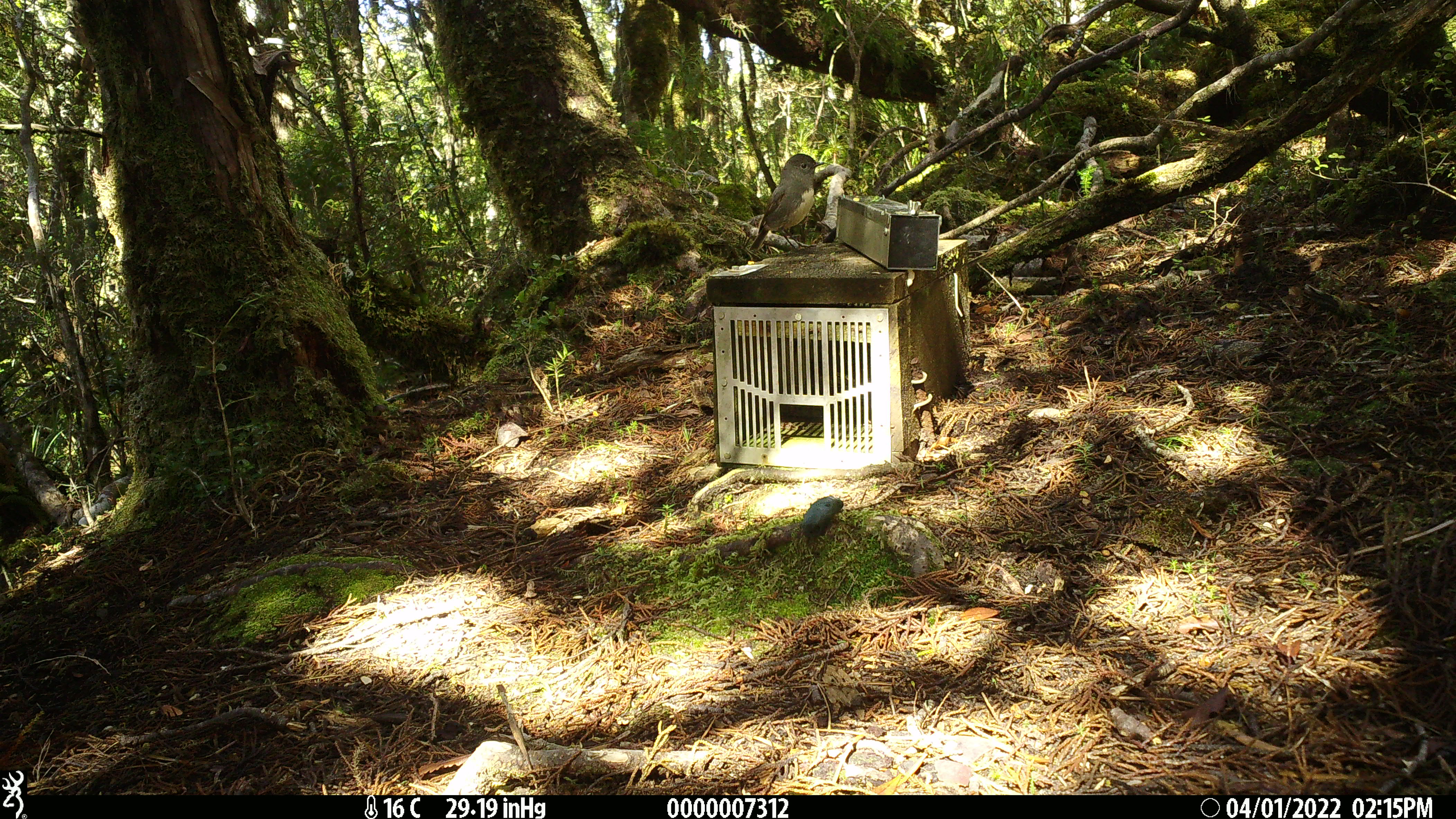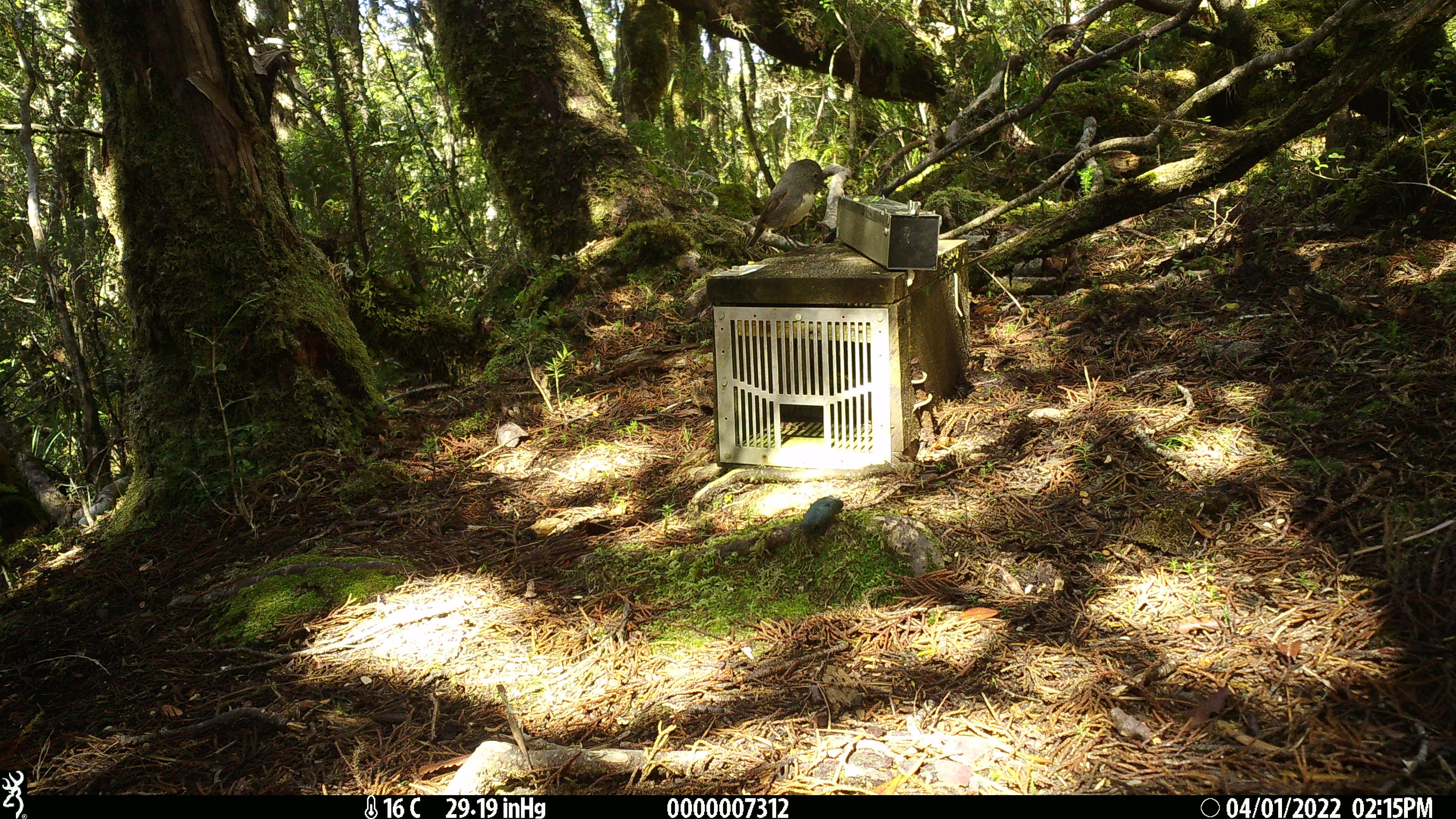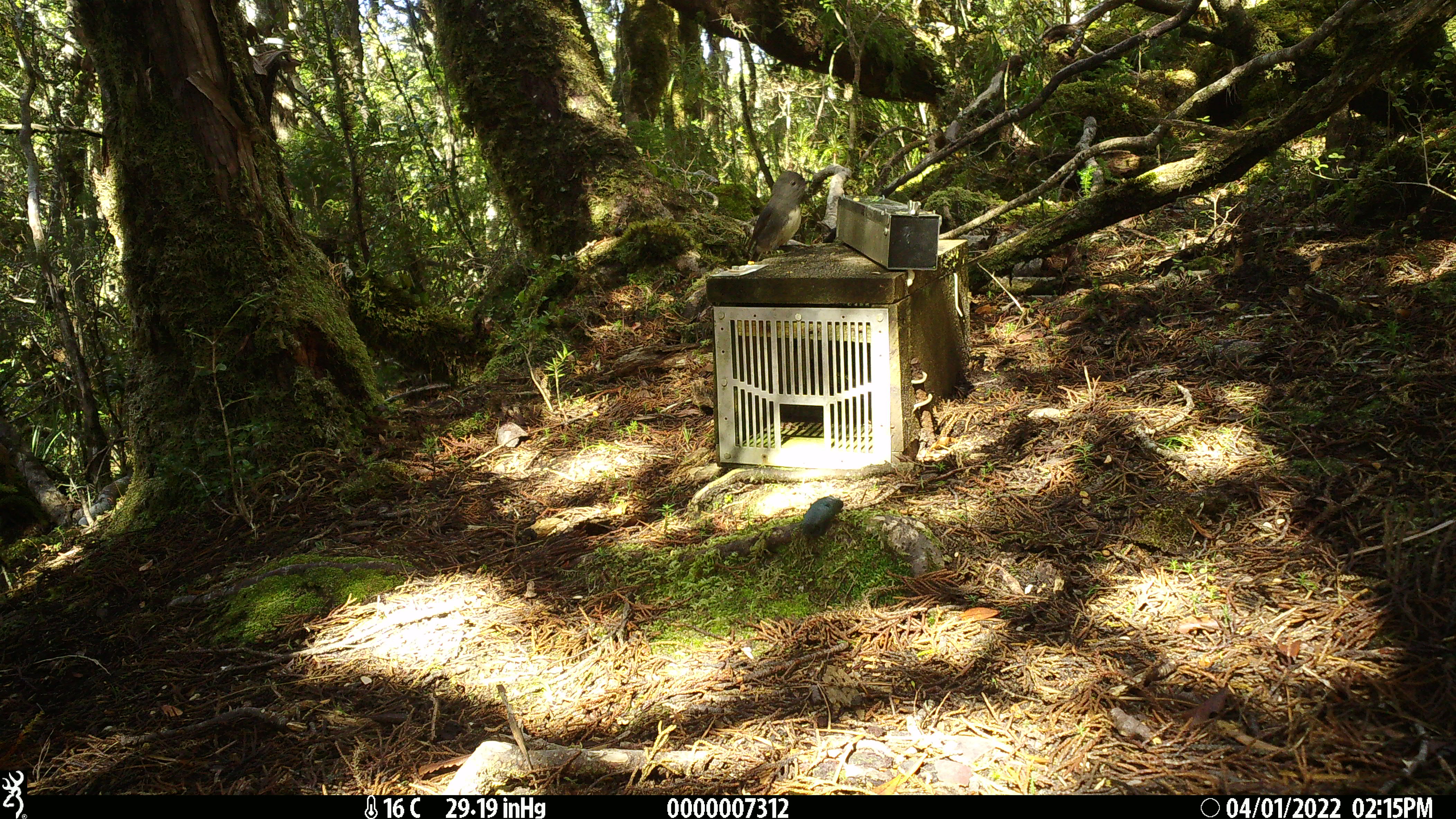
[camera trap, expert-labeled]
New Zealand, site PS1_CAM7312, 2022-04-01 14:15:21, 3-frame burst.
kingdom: Animalia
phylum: Chordata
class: Aves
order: Passeriformes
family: Petroicidae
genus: Petroica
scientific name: Petroica australis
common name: new zealand robin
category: robin